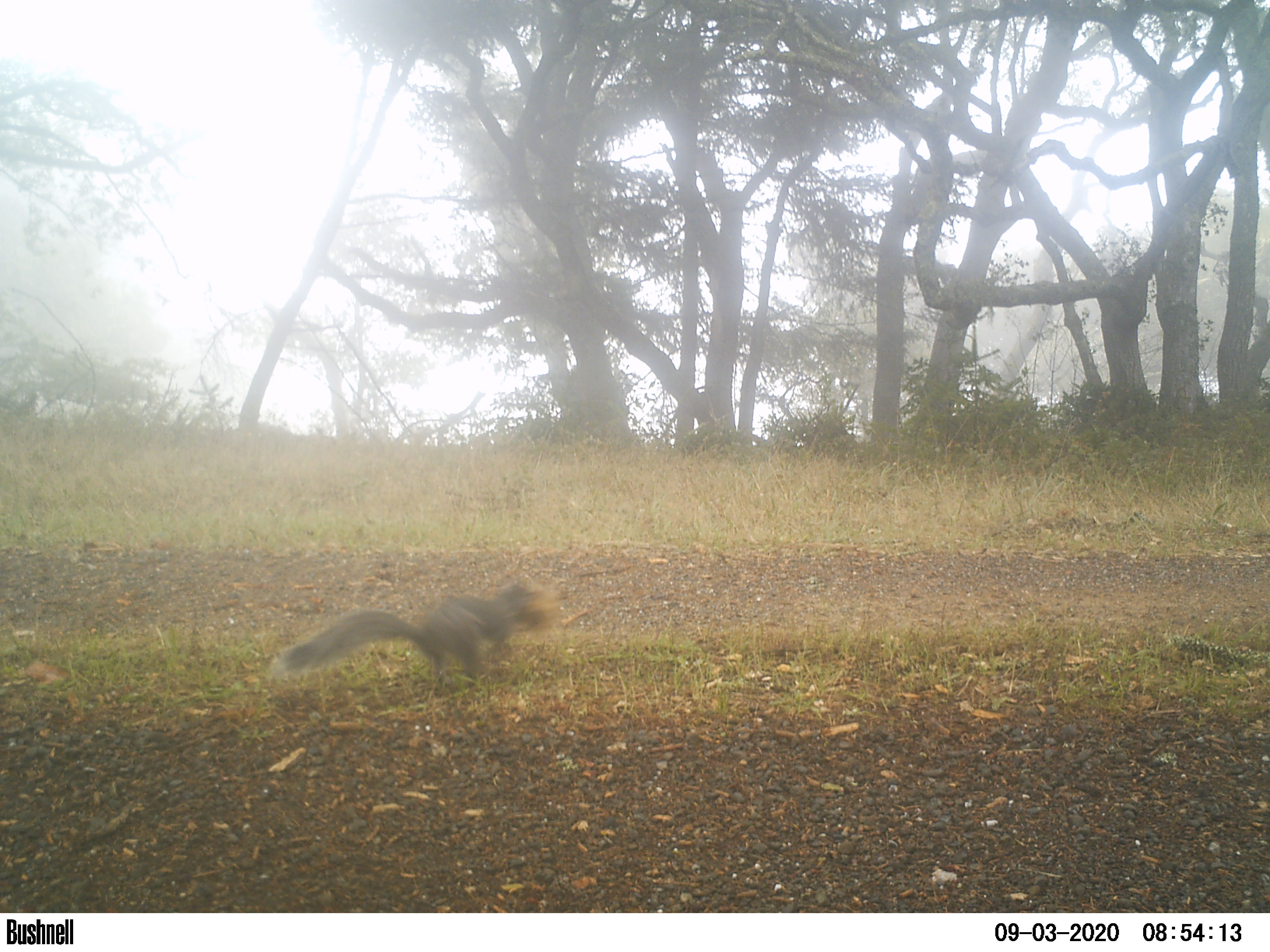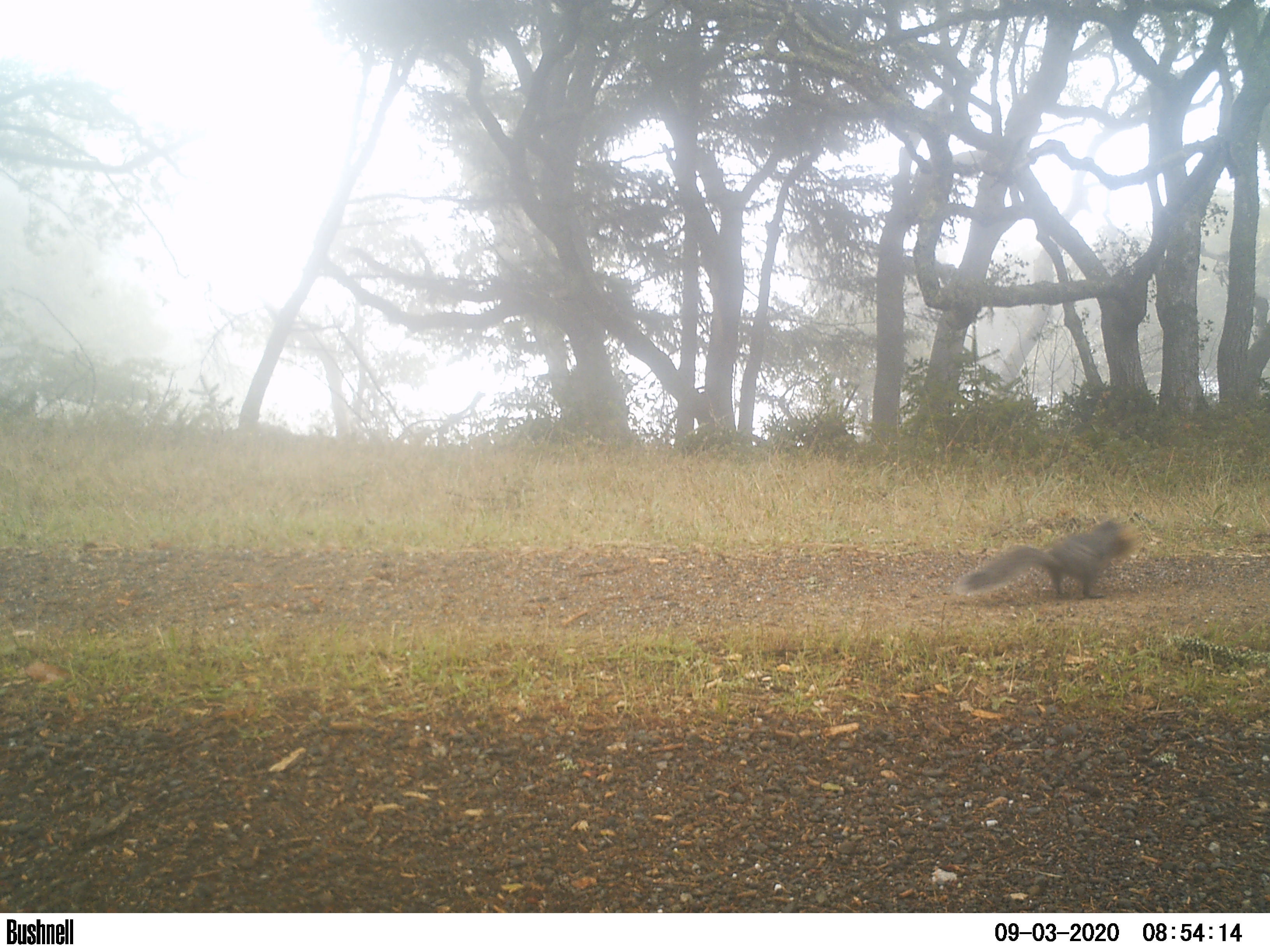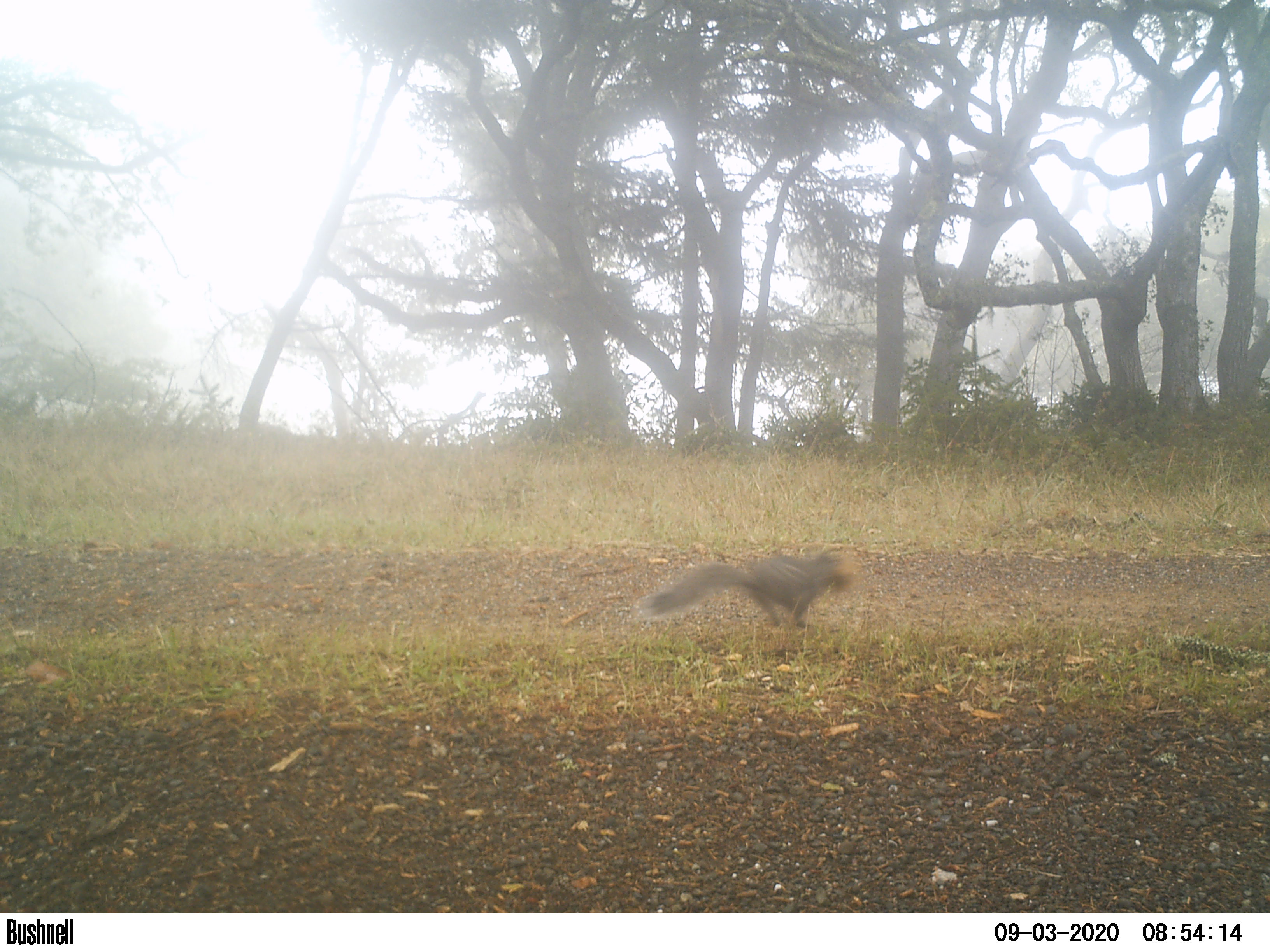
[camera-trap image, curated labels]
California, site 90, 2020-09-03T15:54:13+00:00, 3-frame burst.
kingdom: Animalia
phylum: Chordata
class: Mammalia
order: Rodentia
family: Sciuridae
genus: Sciurus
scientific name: Sciurus griseus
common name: western gray squirrel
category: western grey squirrel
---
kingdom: Animalia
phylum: Chordata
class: Mammalia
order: Rodentia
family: Sciuridae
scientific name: Sciuridae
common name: squirrel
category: unknown squirrel